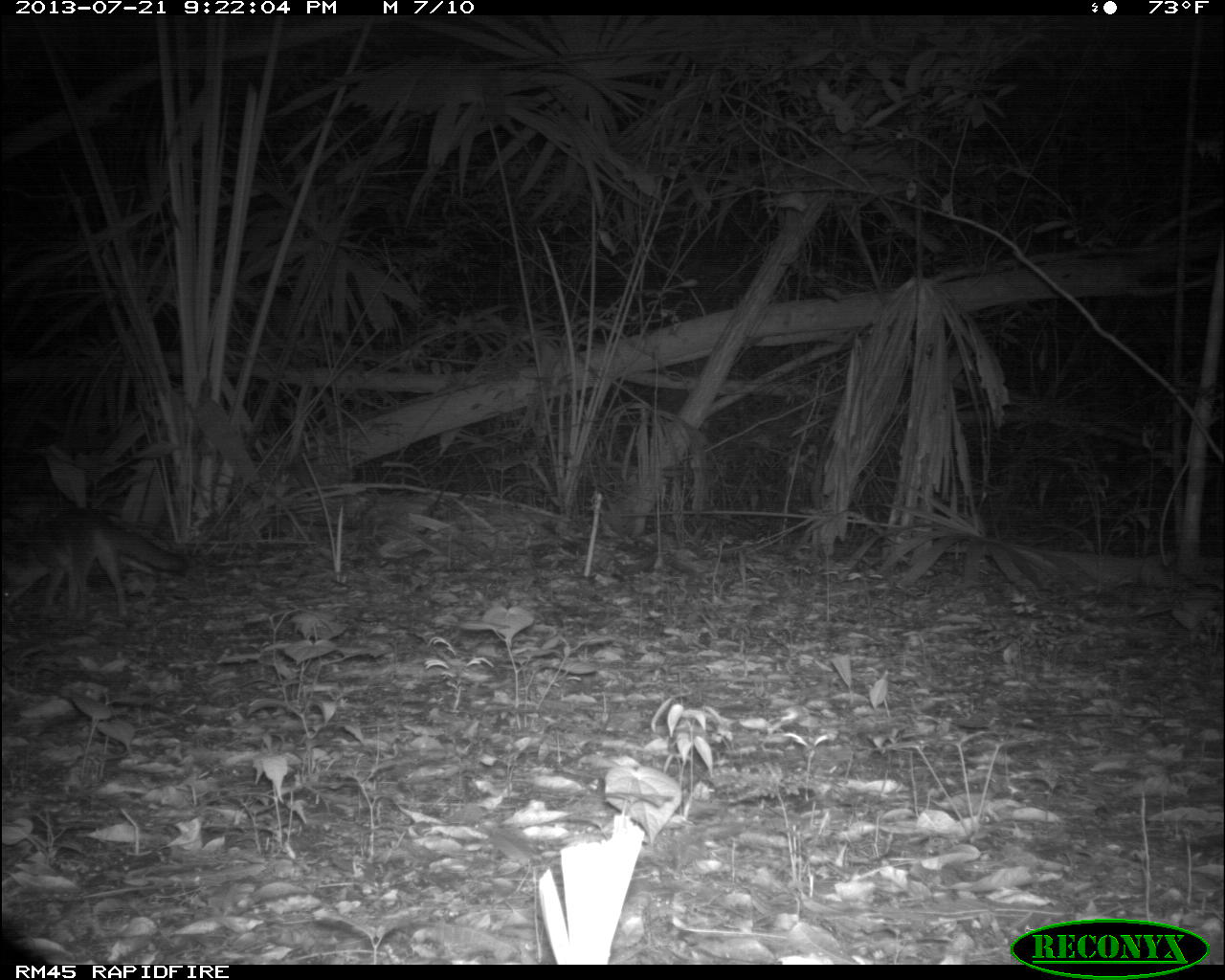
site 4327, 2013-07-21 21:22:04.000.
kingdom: Animalia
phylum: Chordata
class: Mammalia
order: Carnivora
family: Canidae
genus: Urocyon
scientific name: Urocyon cinereoargenteus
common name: gray fox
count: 1